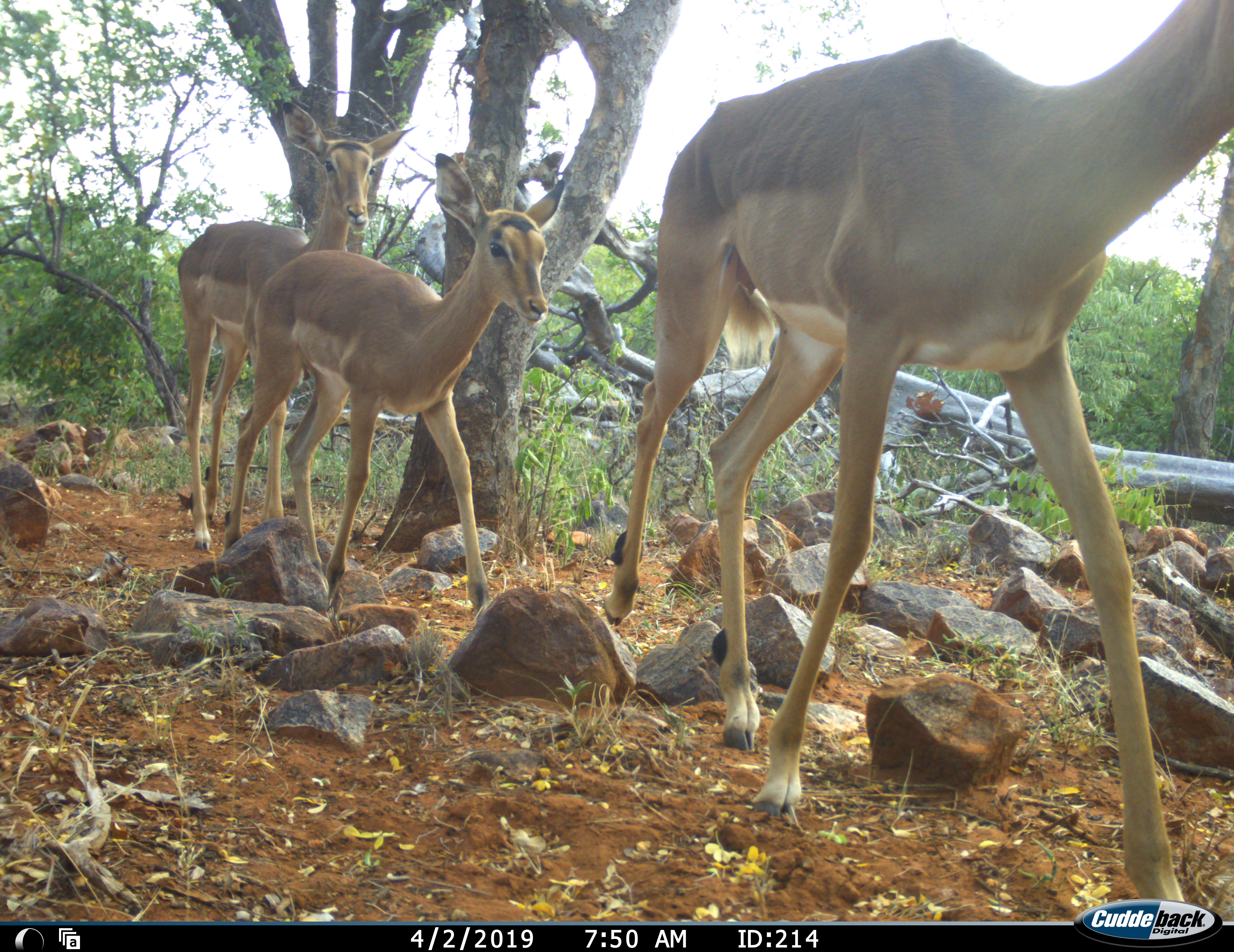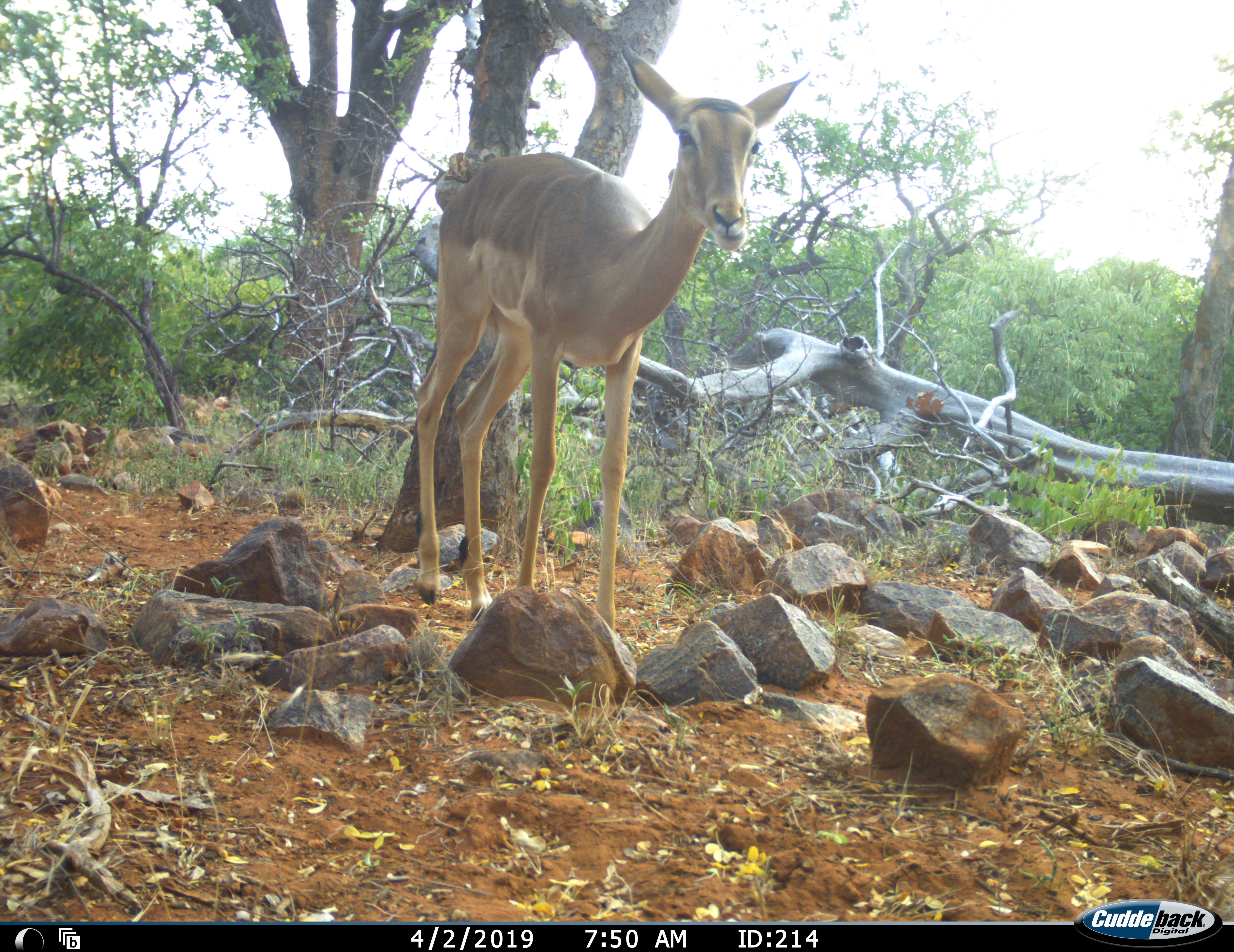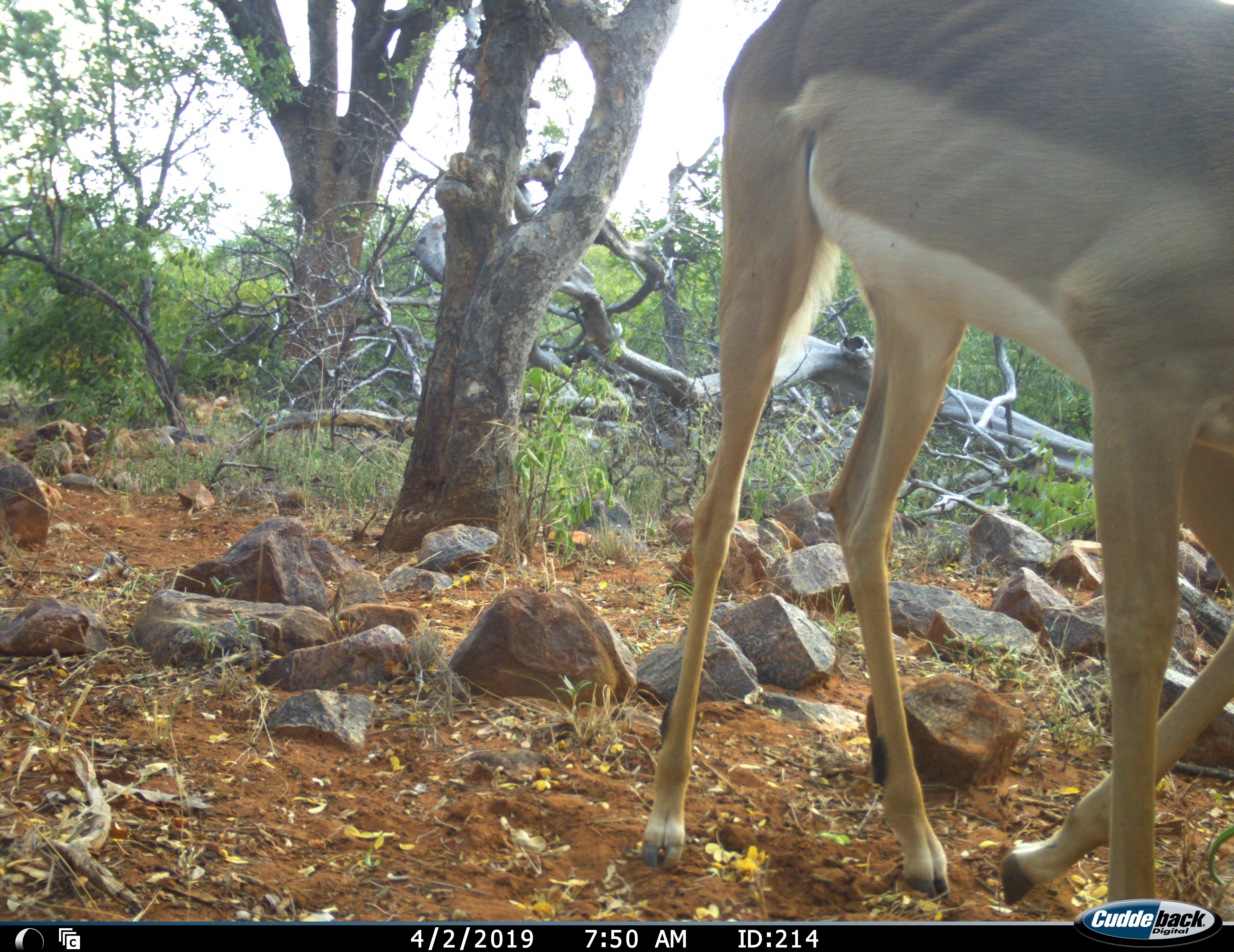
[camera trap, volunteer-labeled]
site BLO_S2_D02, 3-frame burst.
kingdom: Animalia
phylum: Chordata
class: Mammalia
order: Artiodactyla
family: Bovidae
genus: Aepyceros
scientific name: Aepyceros melampus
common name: impala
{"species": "impala (Aepyceros melampus)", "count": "3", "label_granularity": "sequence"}